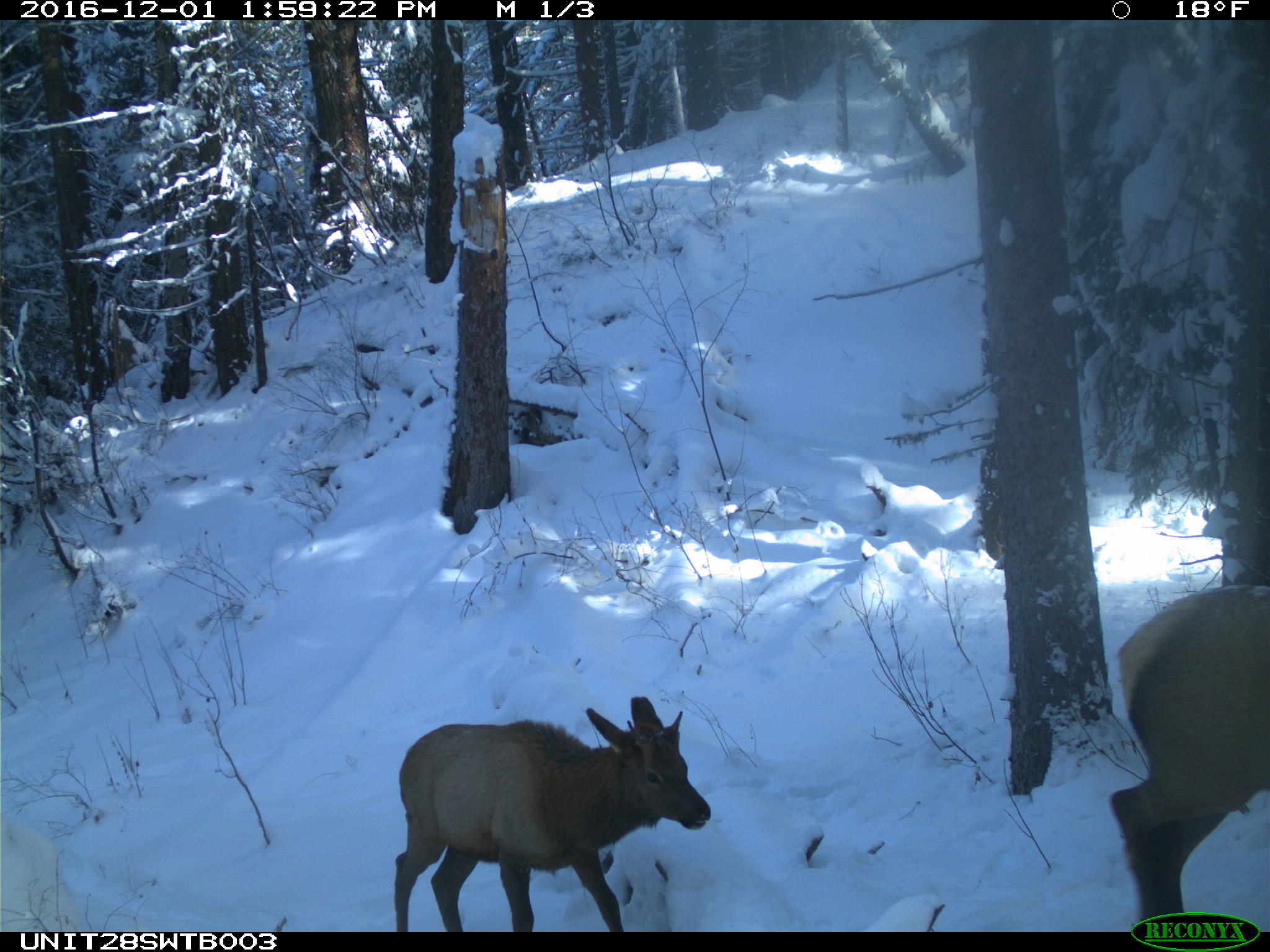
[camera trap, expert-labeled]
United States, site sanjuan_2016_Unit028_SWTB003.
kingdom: Animalia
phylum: Chordata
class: Mammalia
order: Artiodactyla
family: Cervidae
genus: Cervus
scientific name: Cervus elaphus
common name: red deer